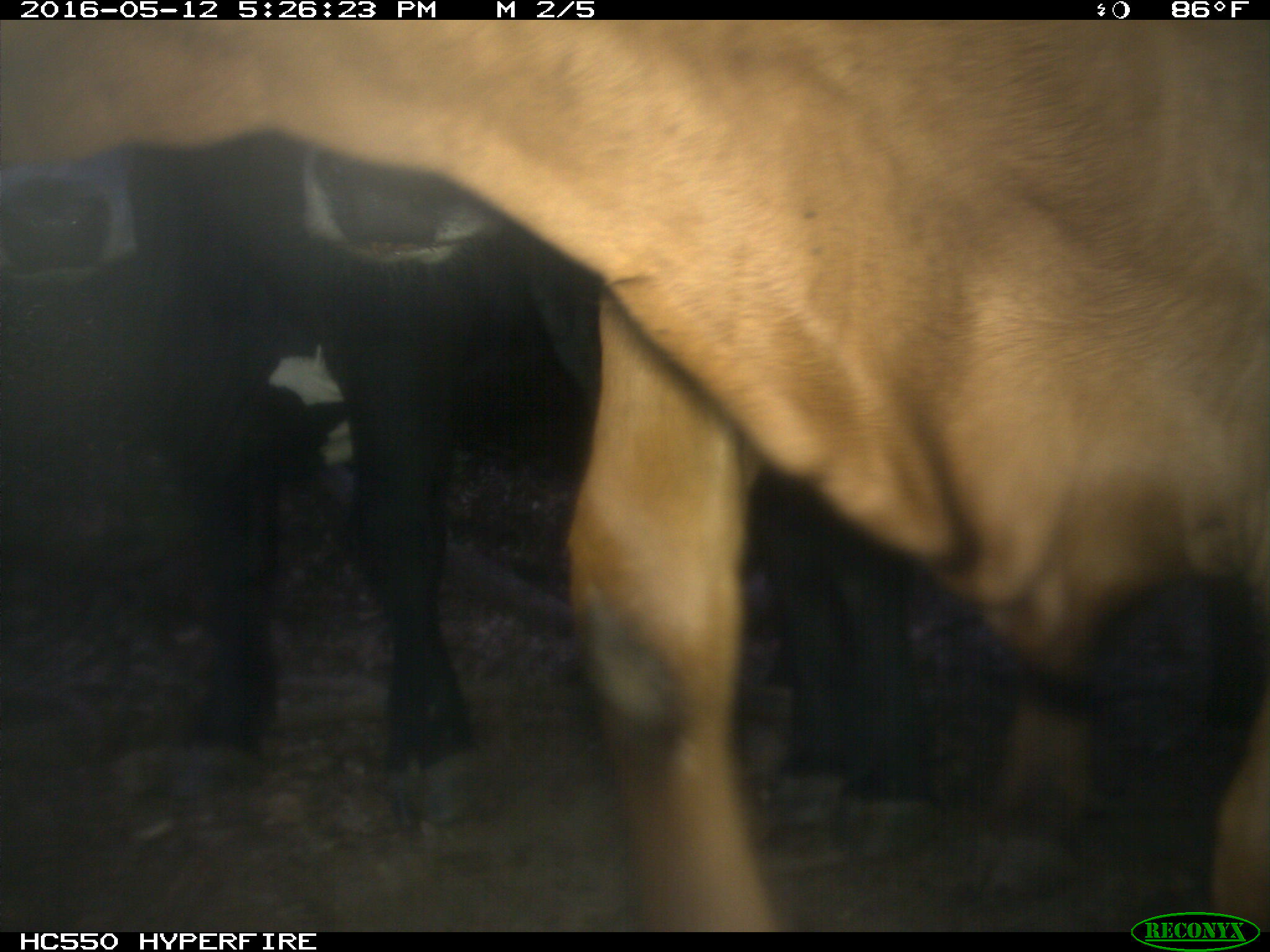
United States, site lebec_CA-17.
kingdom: Animalia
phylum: Chordata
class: Mammalia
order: Artiodactyla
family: Bovidae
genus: Bos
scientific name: Bos taurus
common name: domestic cow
Bos taurus (domestic cow).